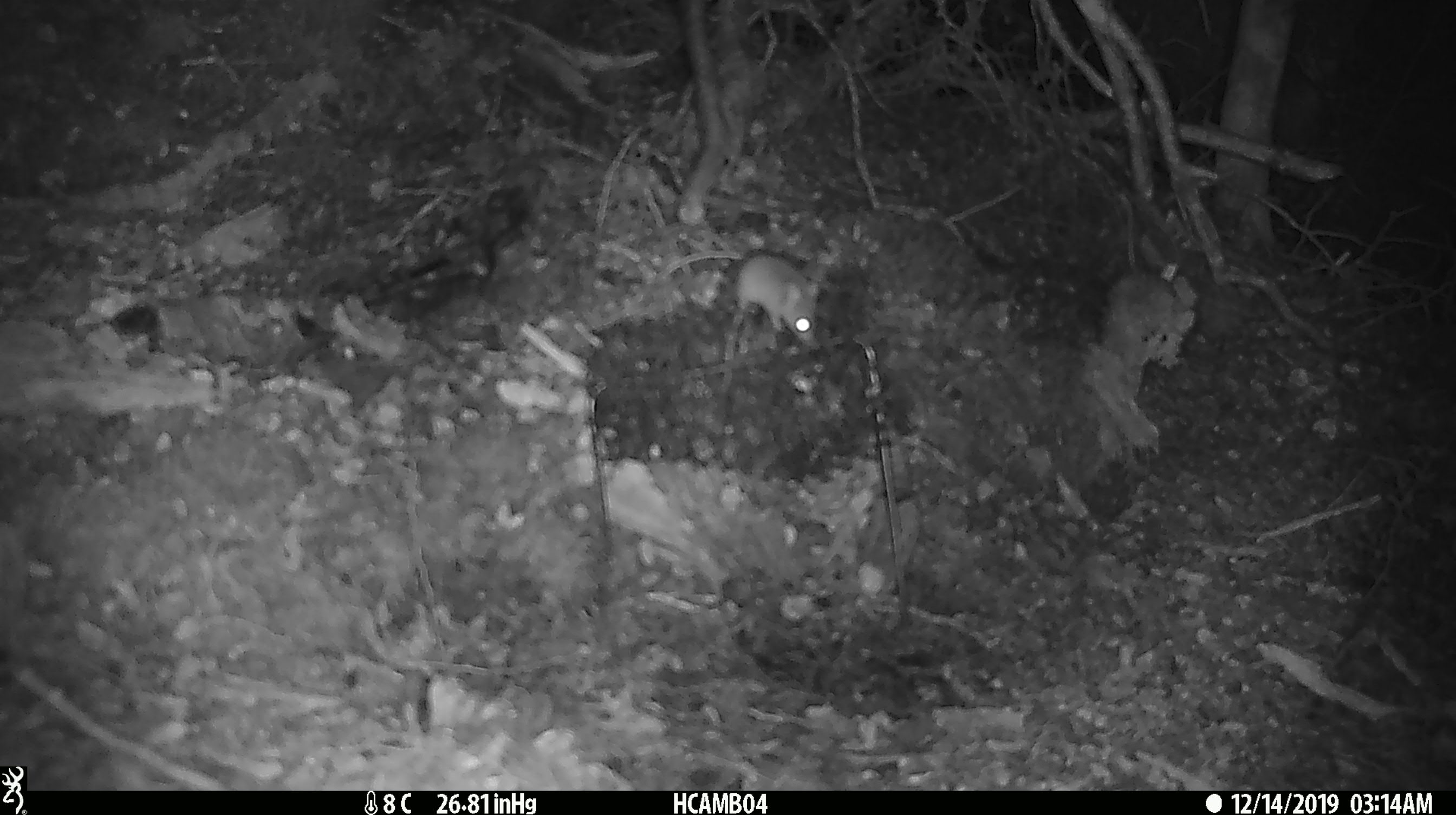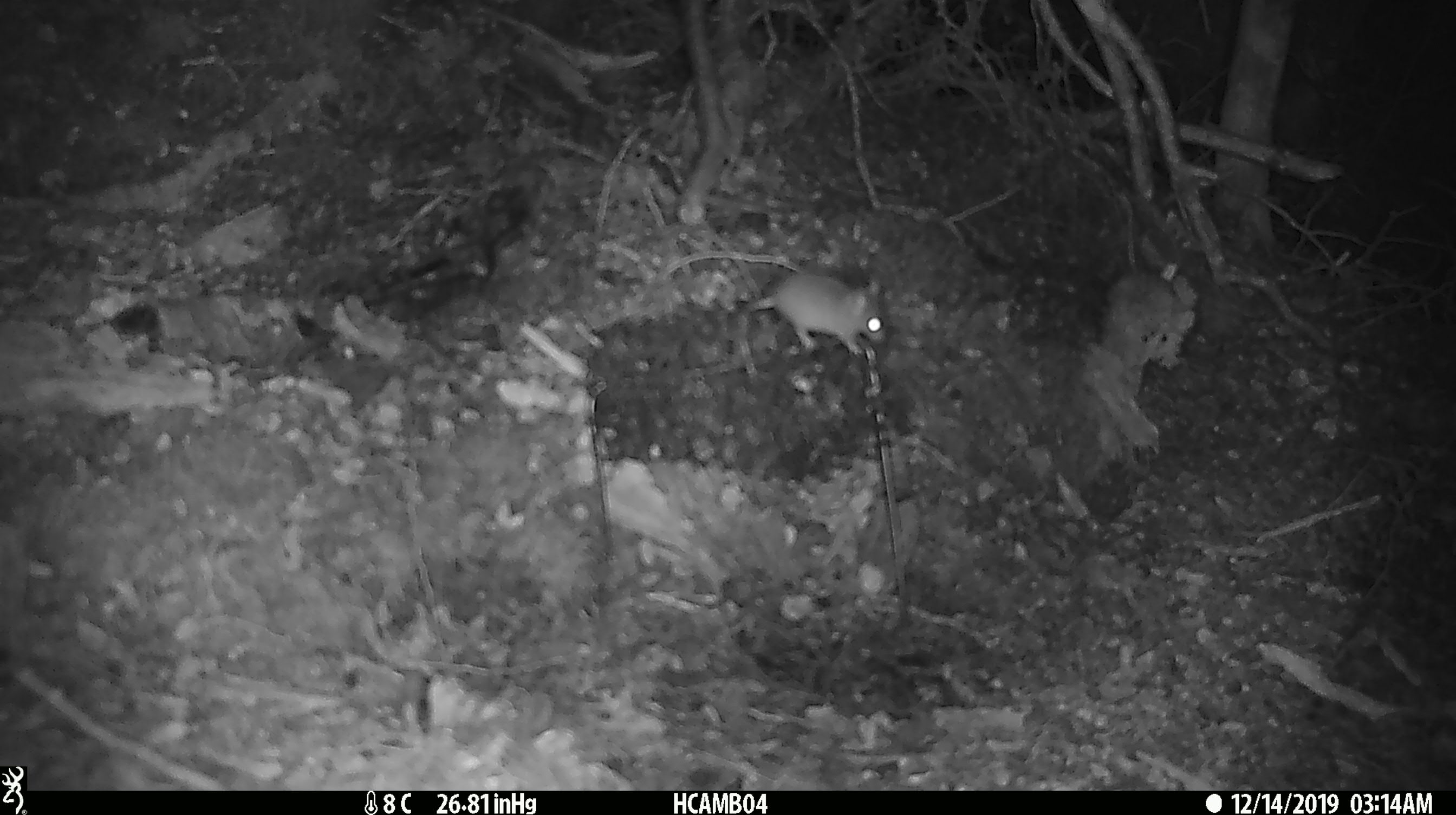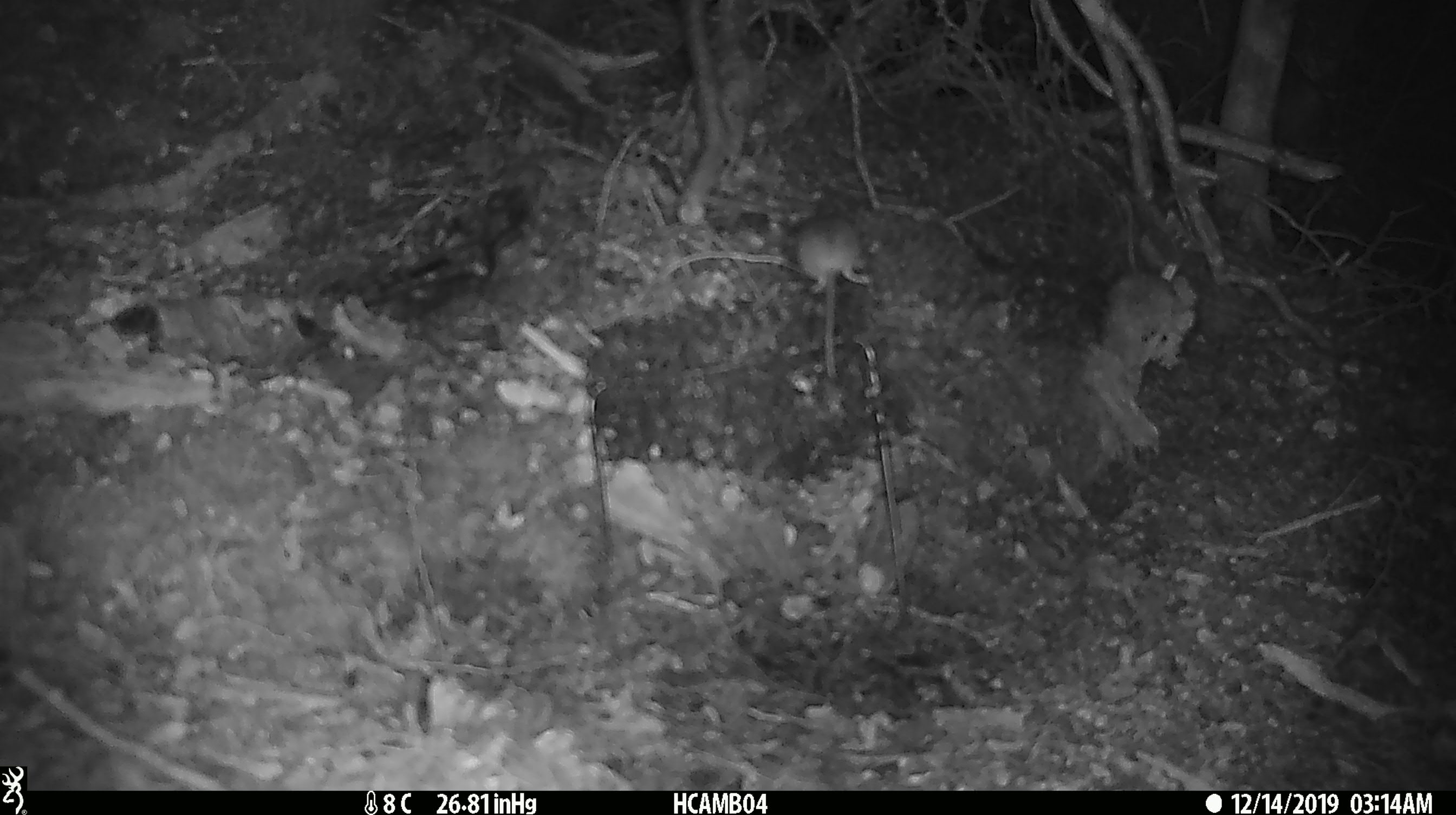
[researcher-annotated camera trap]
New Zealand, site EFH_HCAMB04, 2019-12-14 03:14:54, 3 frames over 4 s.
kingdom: Animalia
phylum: Chordata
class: Mammalia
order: Rodentia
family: Muridae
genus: Mus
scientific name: Mus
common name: mouse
Mouse (Mus).